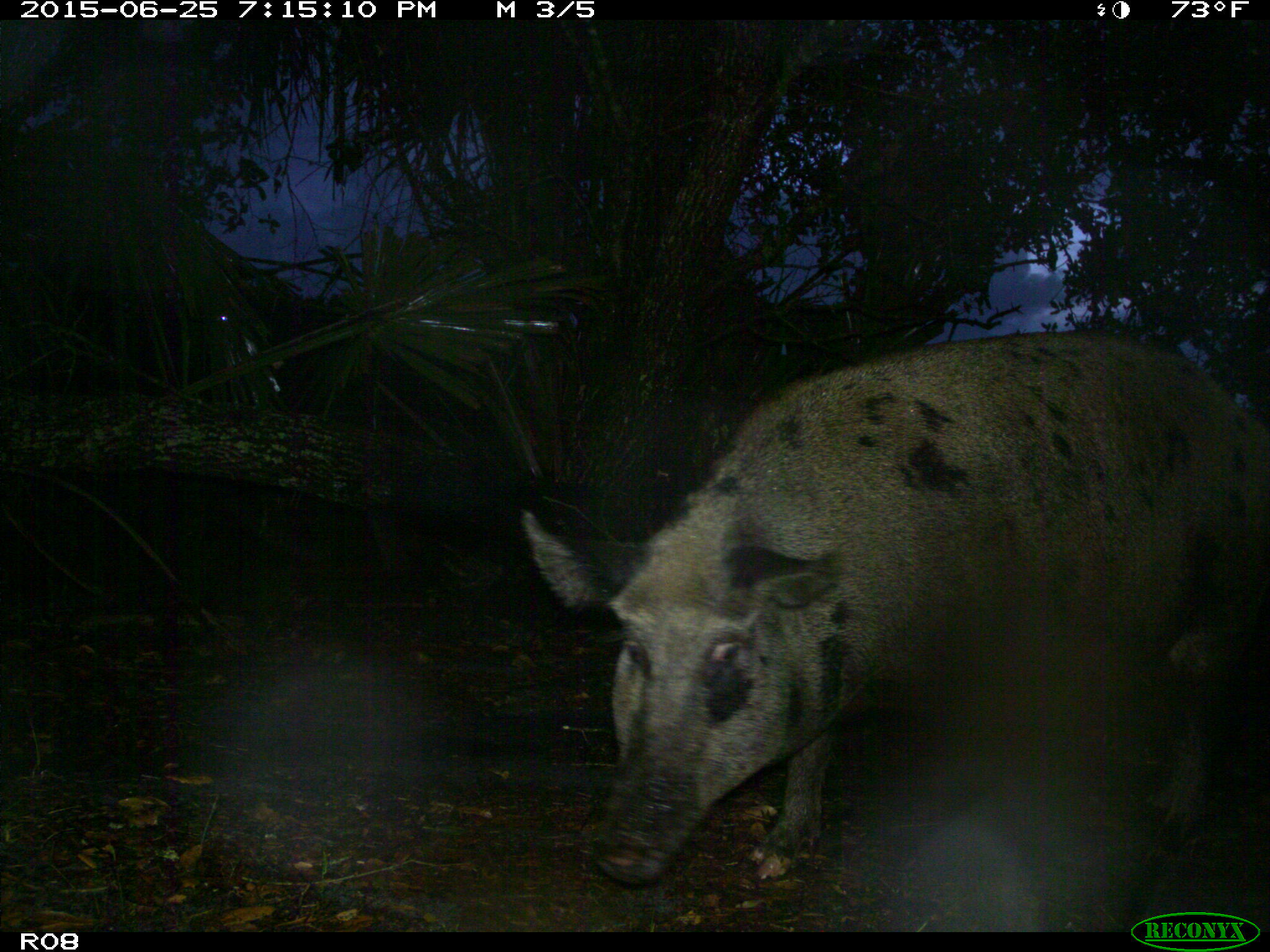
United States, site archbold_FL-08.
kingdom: Animalia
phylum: Chordata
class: Mammalia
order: Artiodactyla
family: Suidae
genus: Sus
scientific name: Sus scrofa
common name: wild boar